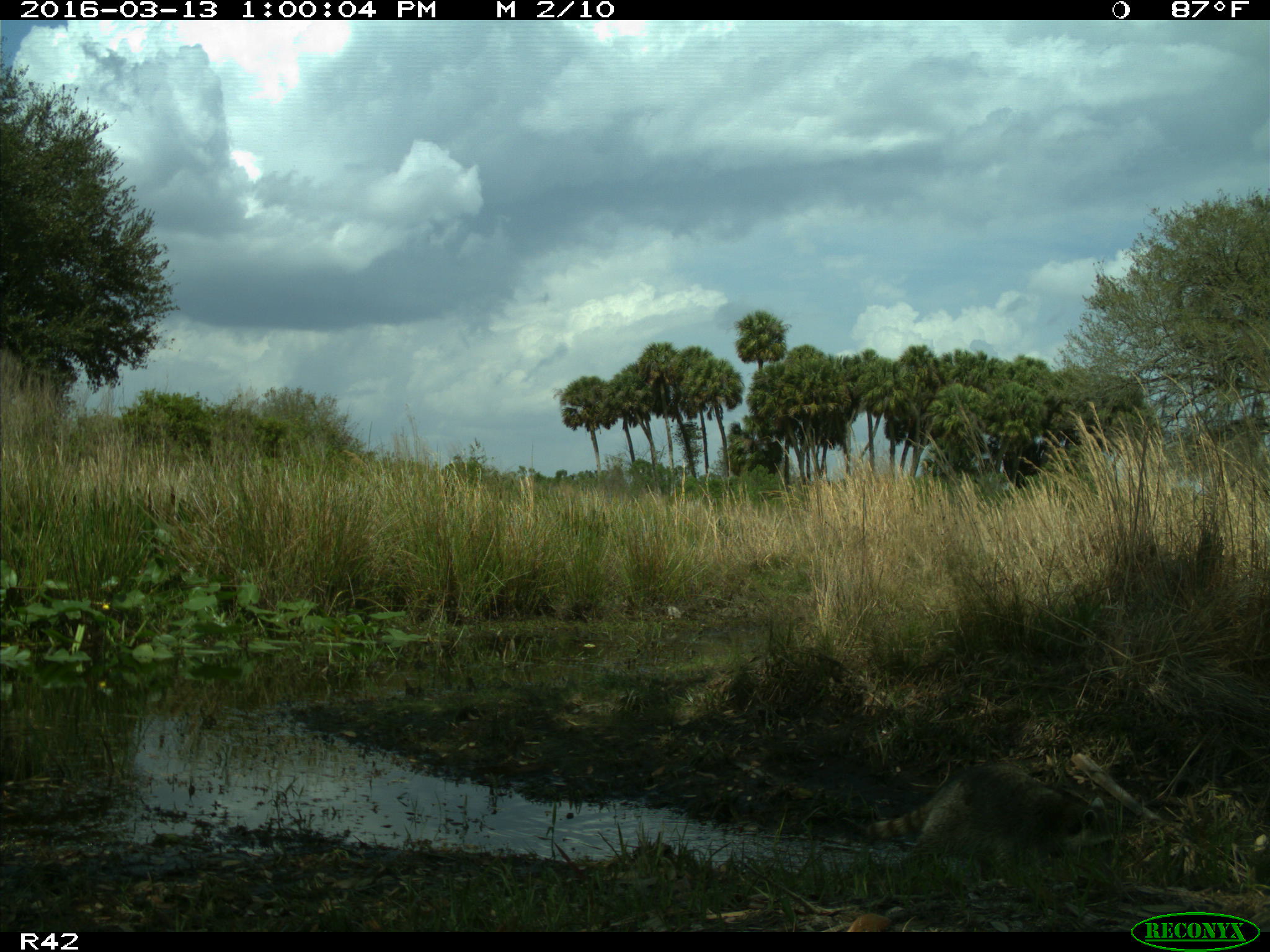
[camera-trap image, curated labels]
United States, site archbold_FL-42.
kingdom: Animalia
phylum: Chordata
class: Mammalia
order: Carnivora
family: Procyonidae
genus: Procyon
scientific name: Procyon lotor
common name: common raccoon